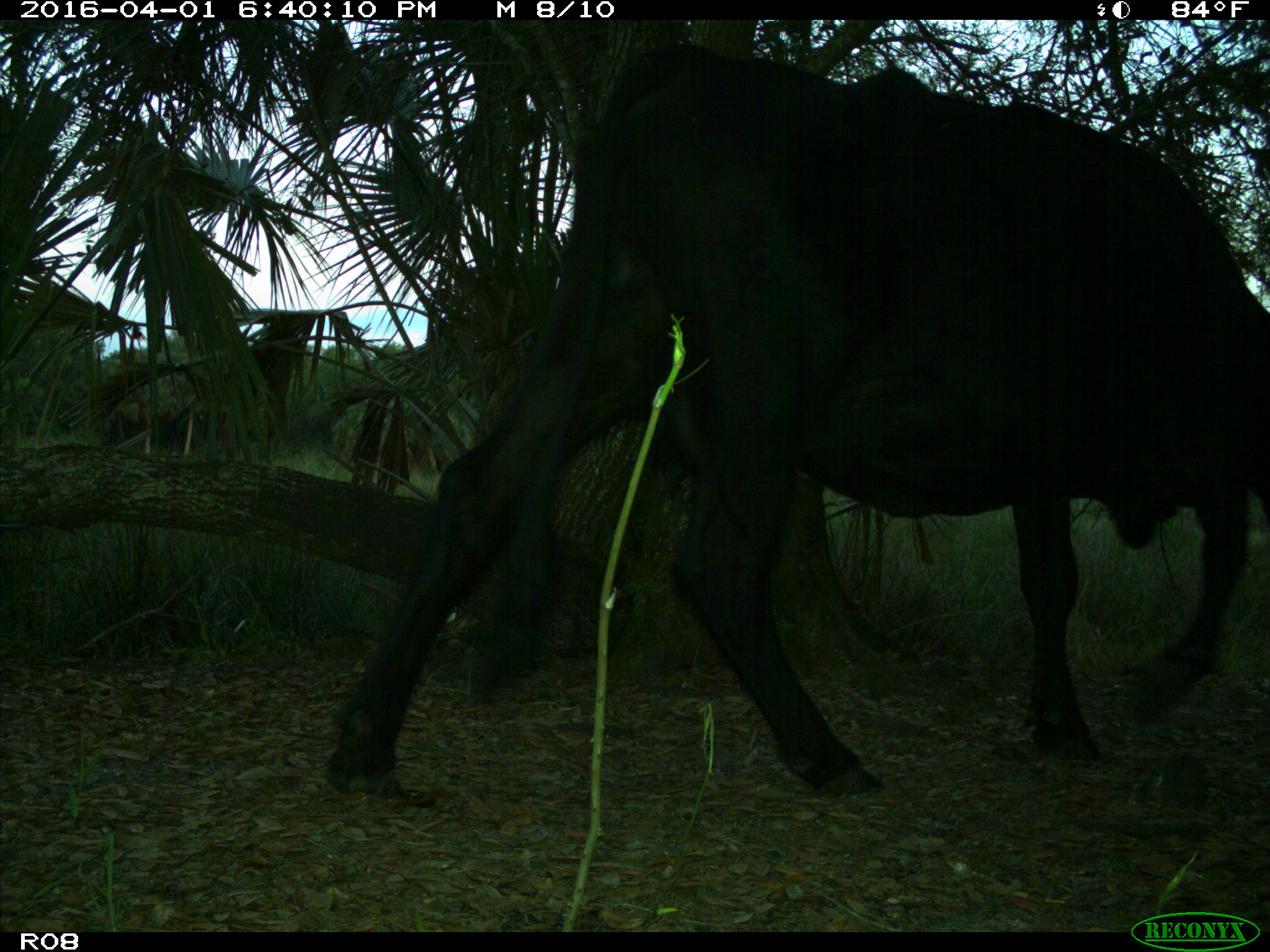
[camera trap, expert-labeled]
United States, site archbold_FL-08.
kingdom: Animalia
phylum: Chordata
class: Mammalia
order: Artiodactyla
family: Bovidae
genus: Bos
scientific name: Bos taurus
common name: domestic cow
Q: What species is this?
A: Bos taurus (domestic cow).